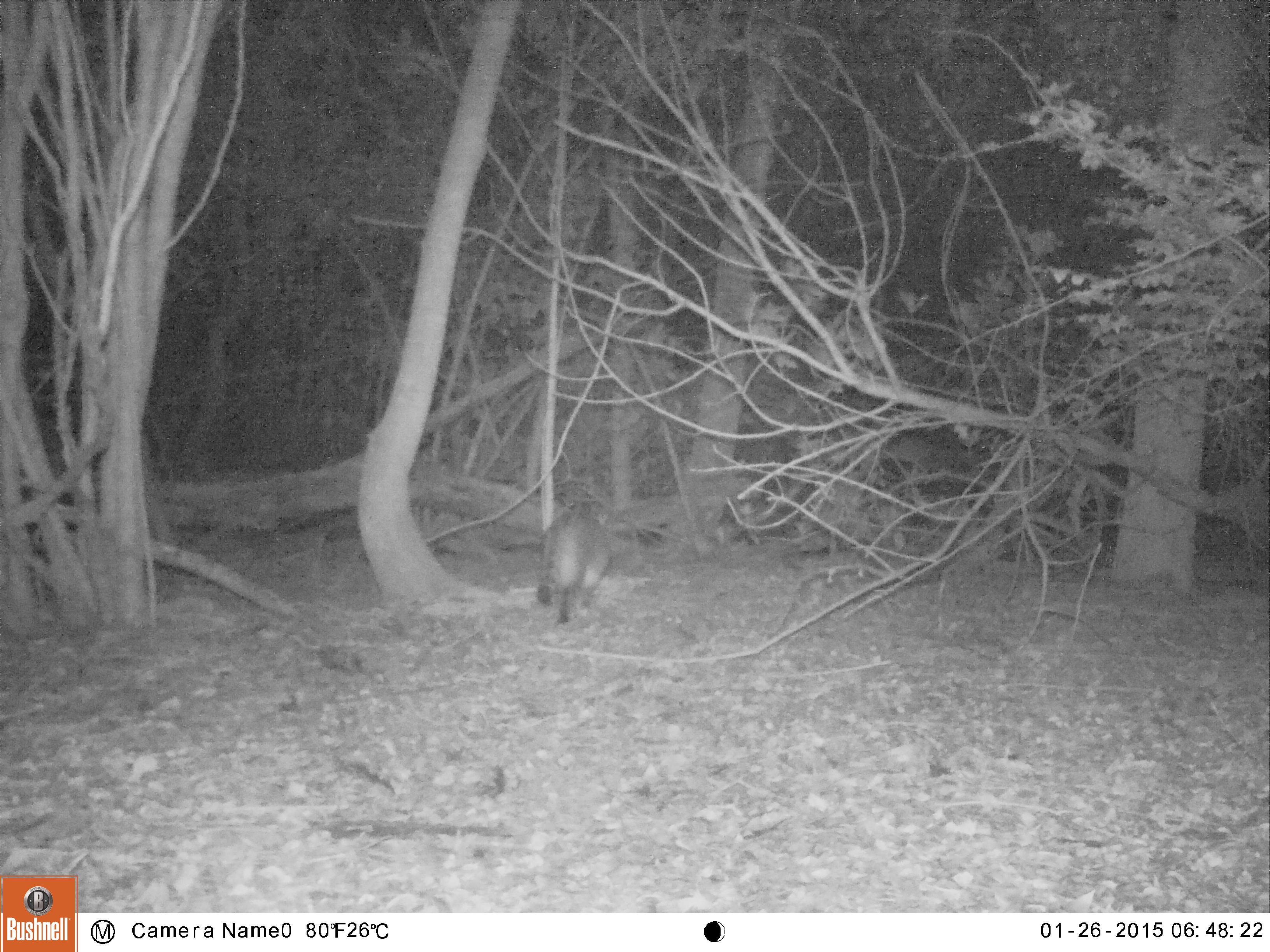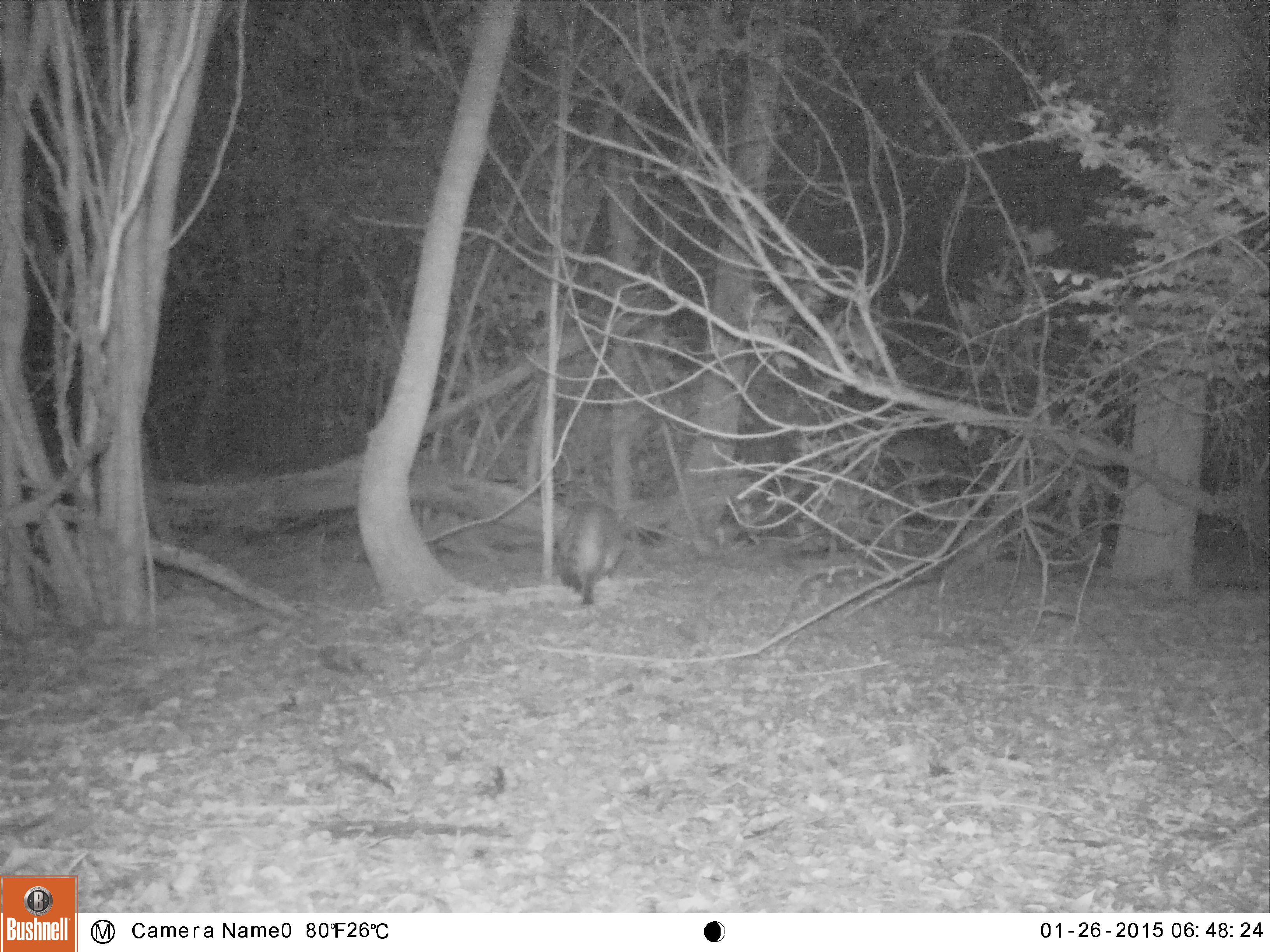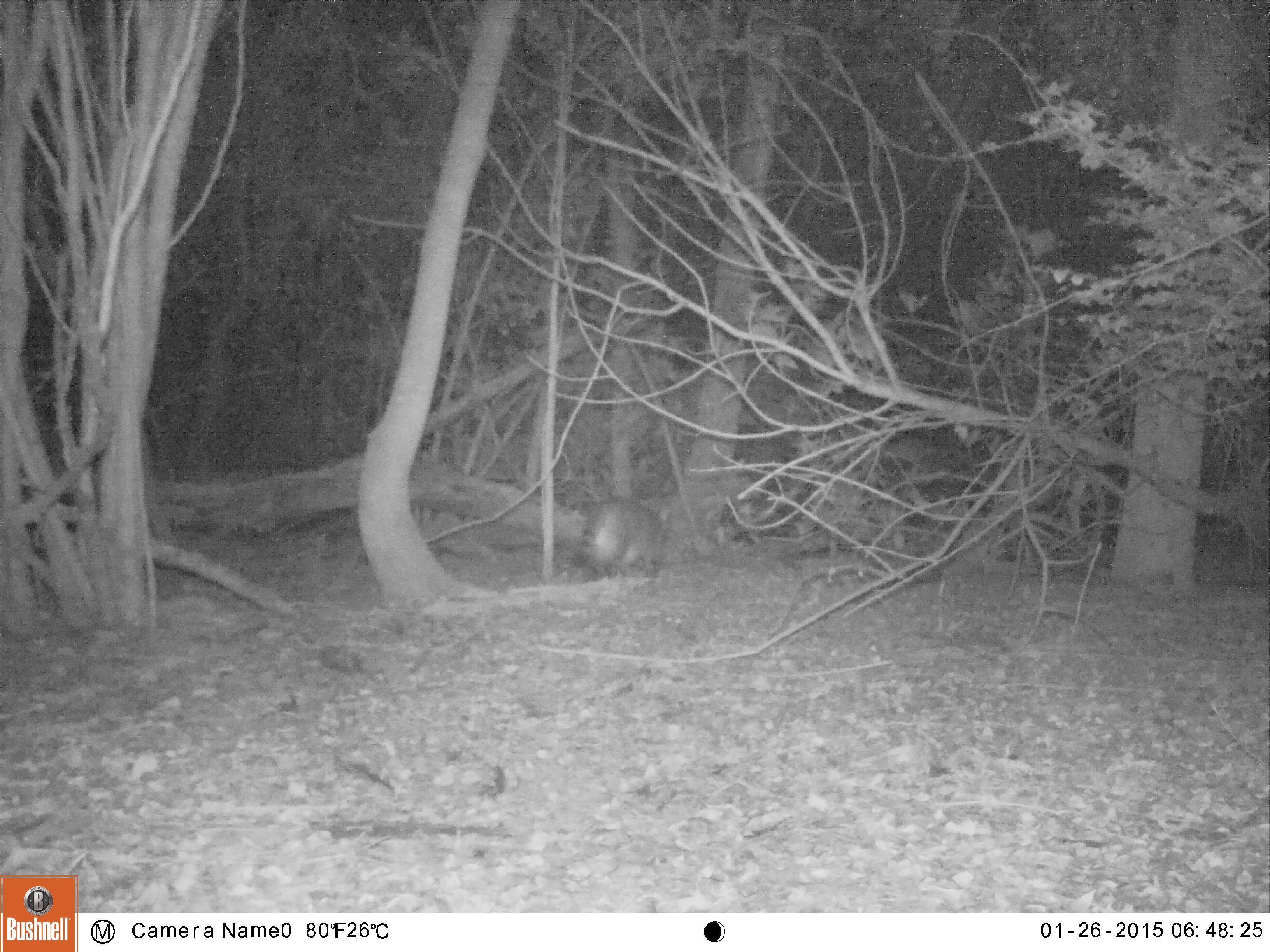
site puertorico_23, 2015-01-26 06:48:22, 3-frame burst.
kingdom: Animalia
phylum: Chordata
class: Mammalia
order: Carnivora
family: Felidae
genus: Felis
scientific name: Felis catus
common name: cat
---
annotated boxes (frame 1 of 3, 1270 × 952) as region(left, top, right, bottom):
cat: region(533, 506, 611, 627)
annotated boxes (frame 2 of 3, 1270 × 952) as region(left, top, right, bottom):
cat: region(556, 497, 628, 607)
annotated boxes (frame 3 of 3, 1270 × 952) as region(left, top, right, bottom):
cat: region(574, 496, 666, 579)